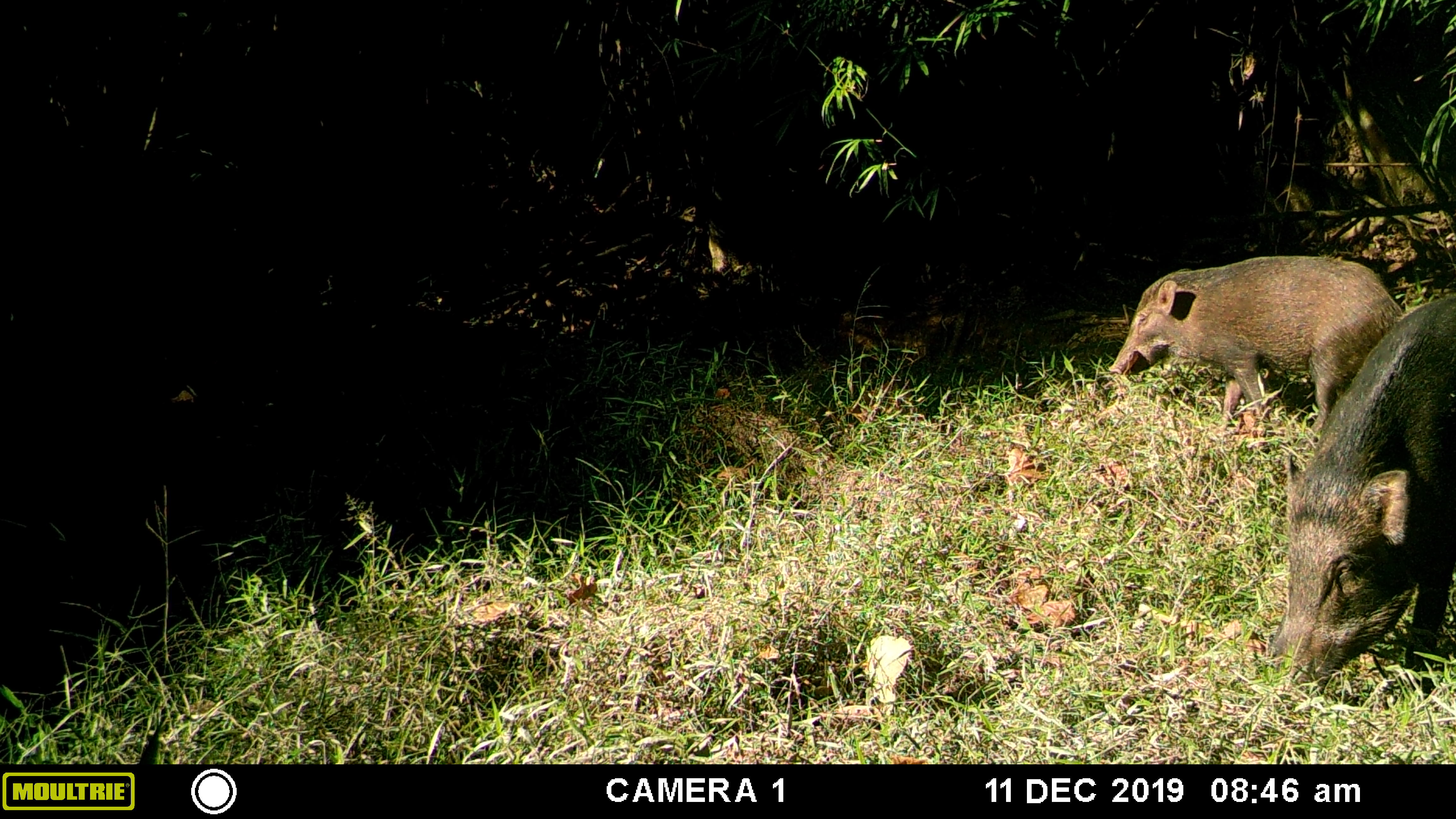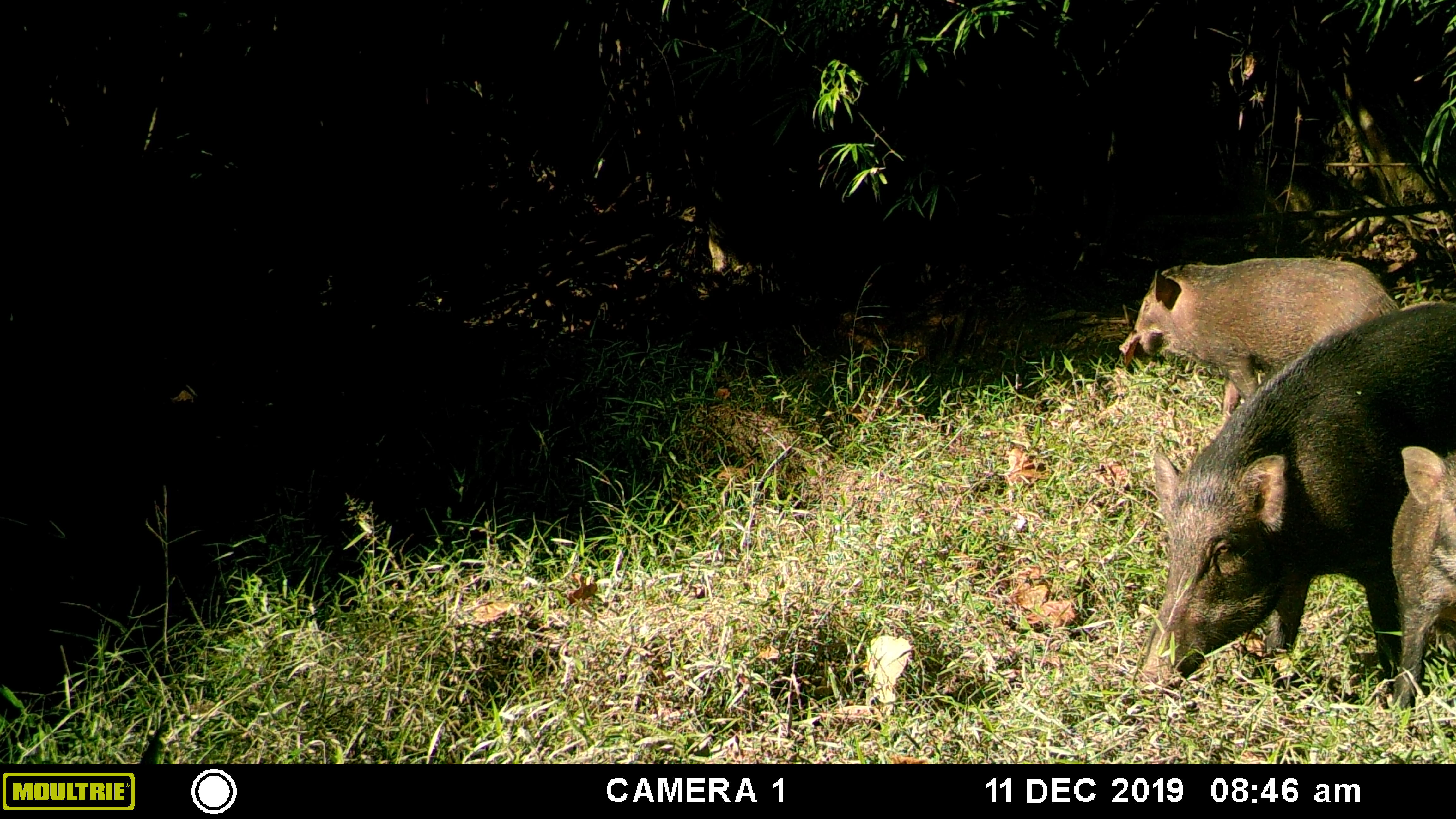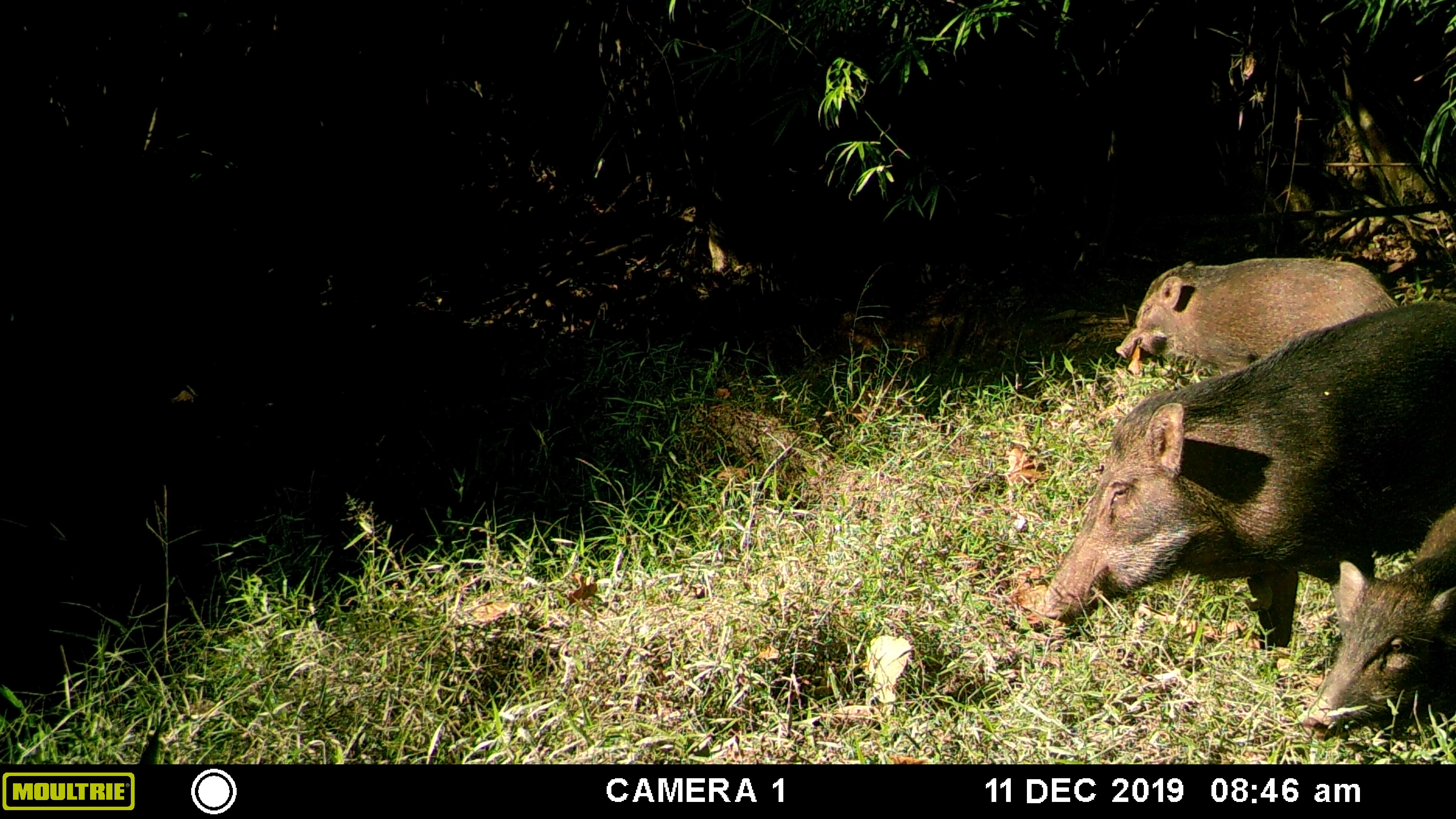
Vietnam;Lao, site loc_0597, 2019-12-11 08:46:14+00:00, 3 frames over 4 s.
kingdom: Animalia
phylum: Chordata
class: Mammalia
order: Artiodactyla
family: Suidae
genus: Sus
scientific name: Sus scrofa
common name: eurasian wild pig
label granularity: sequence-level